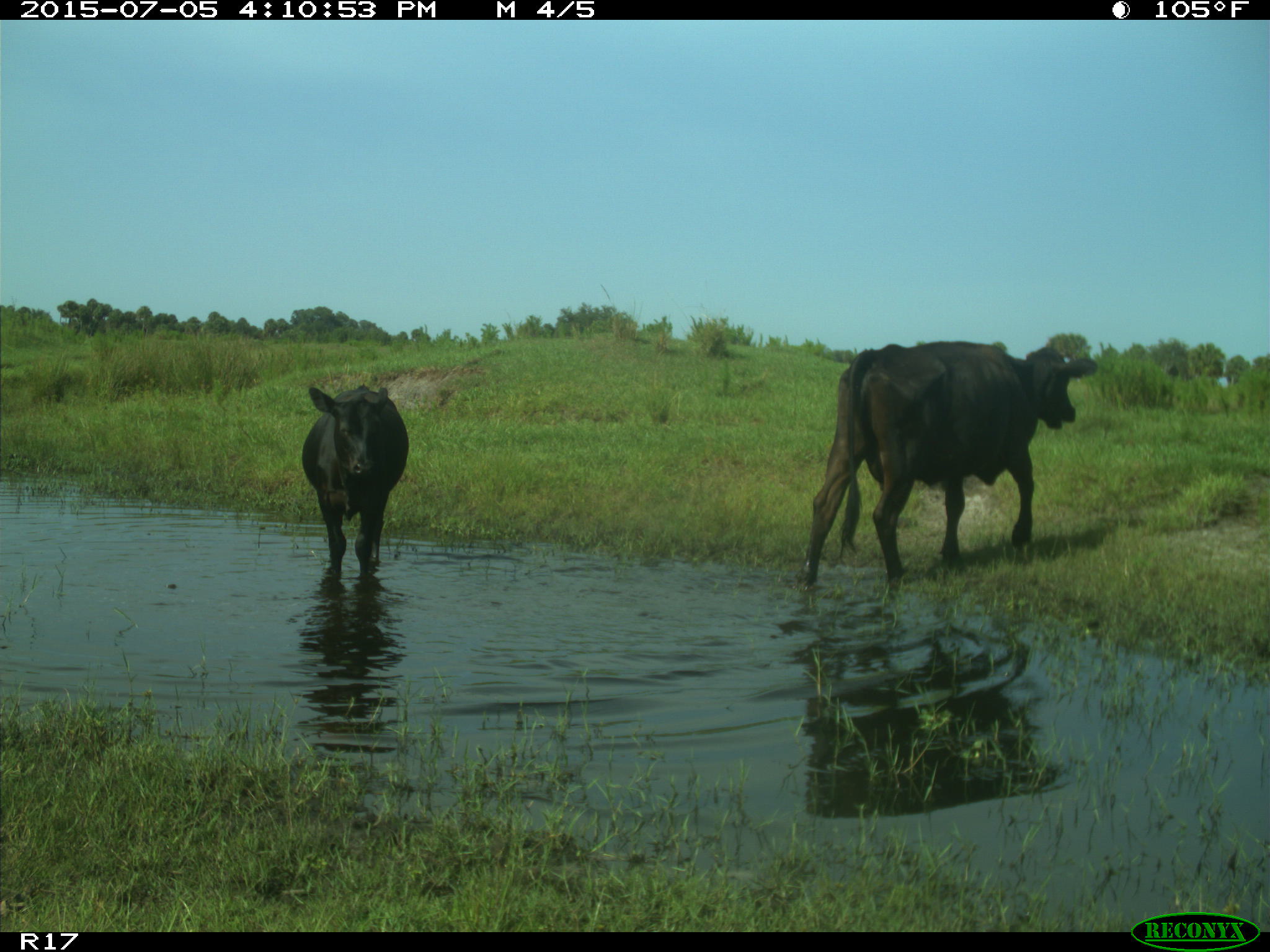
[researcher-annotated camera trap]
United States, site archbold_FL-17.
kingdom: Animalia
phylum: Chordata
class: Mammalia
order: Artiodactyla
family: Bovidae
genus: Bos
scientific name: Bos taurus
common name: domestic cow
Bos taurus (domestic cow).